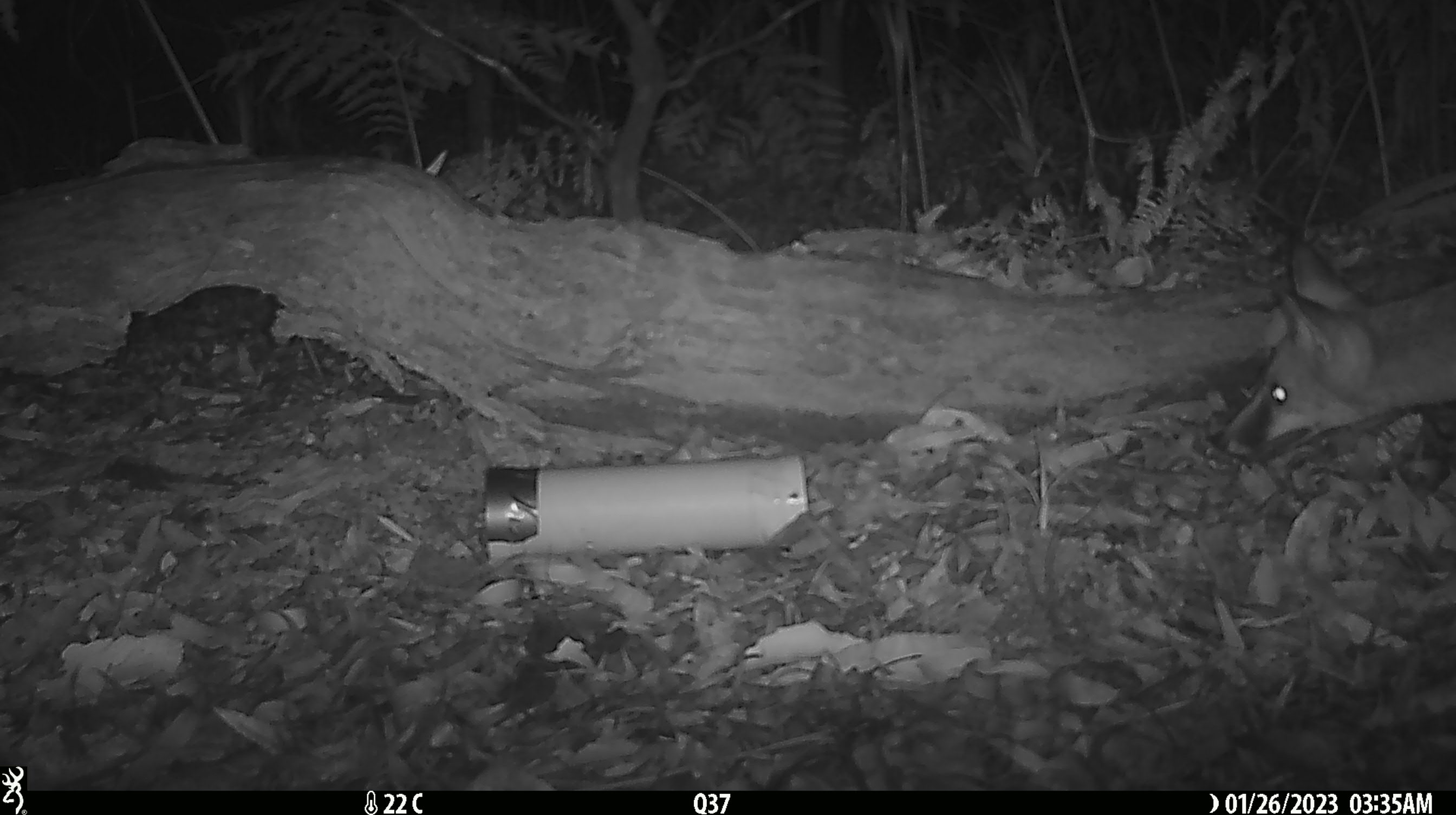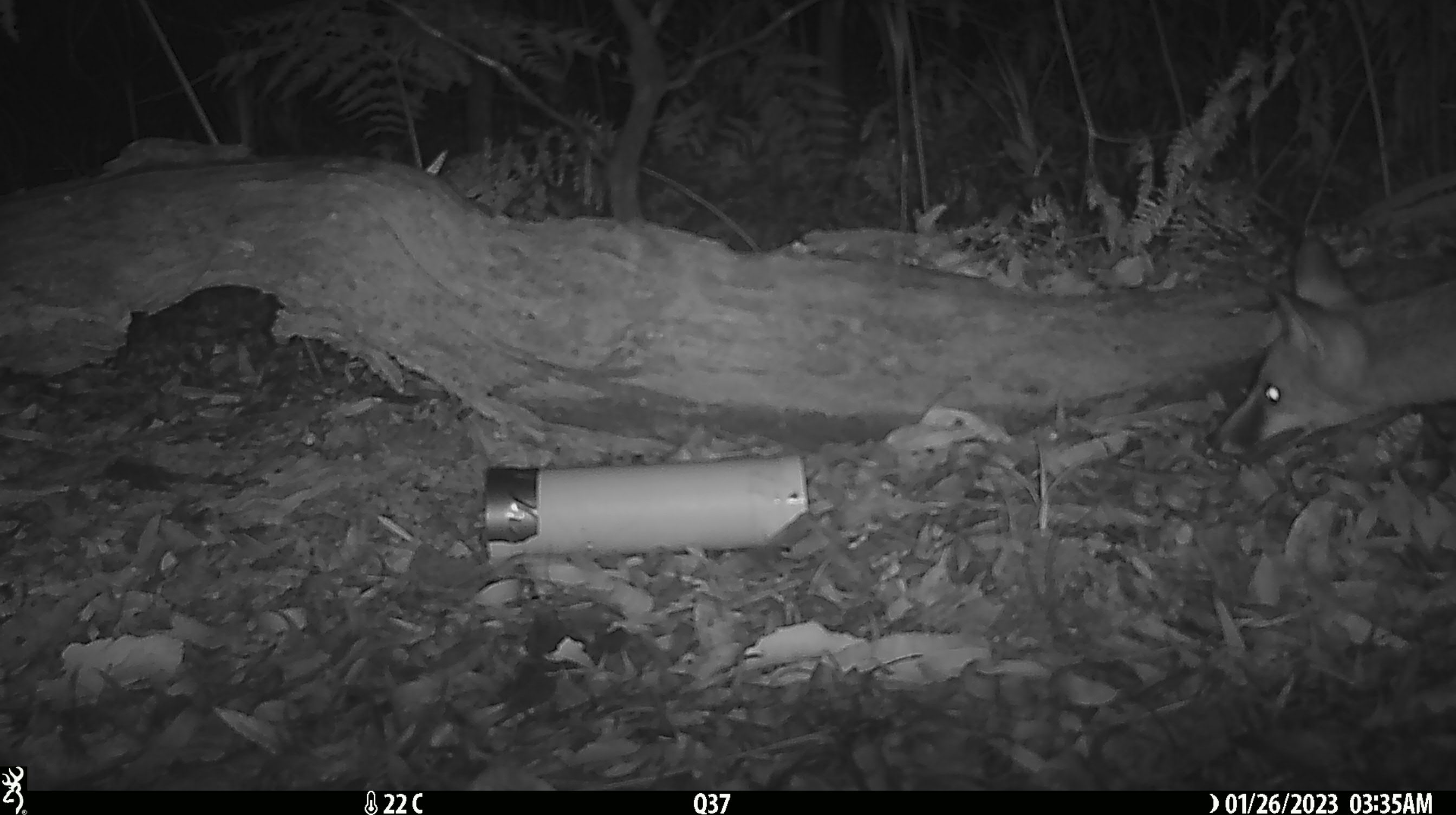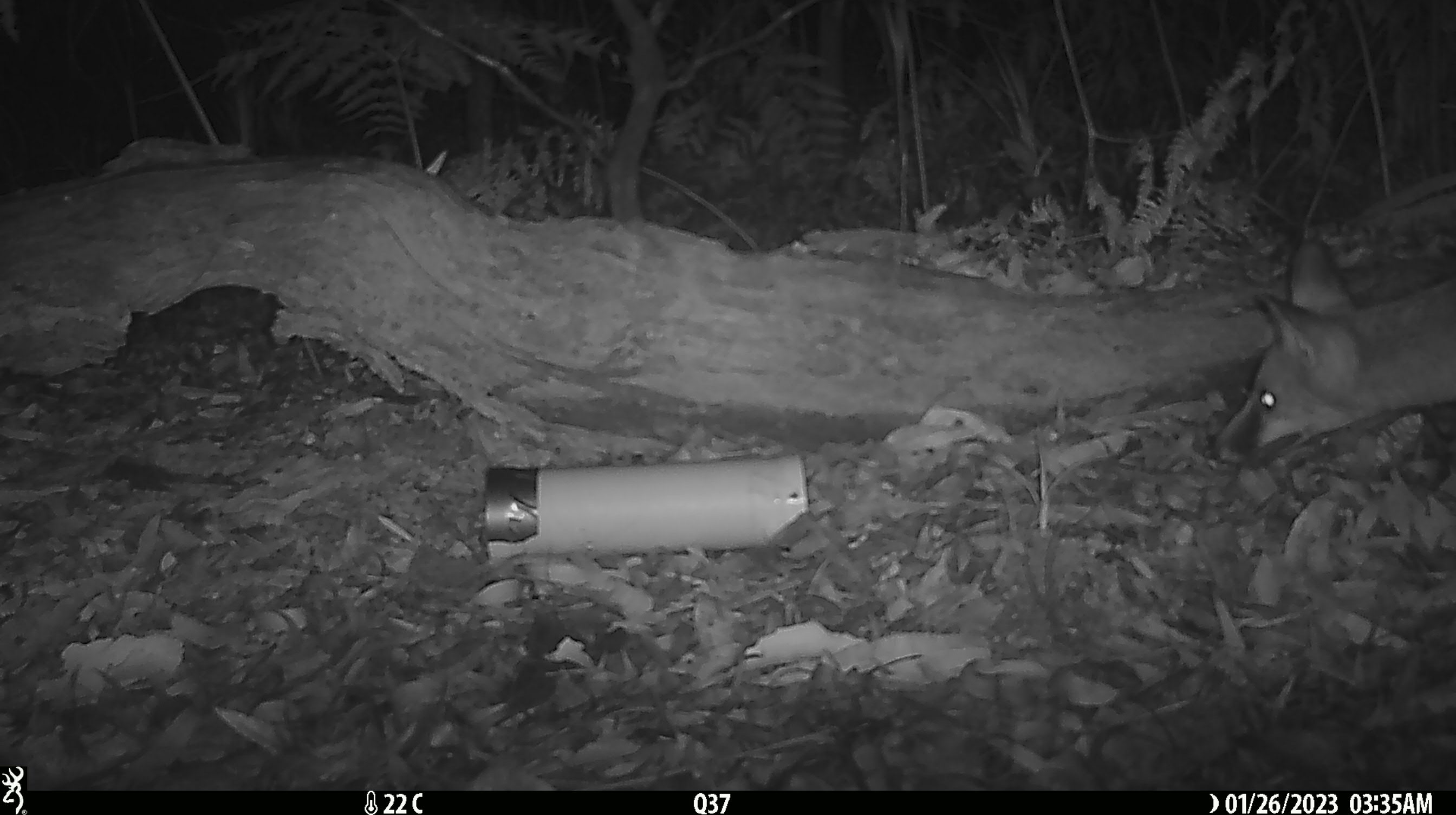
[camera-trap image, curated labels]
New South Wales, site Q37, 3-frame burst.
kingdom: Animalia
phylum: Chordata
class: Mammalia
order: Carnivora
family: Canidae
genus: Vulpes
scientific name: Vulpes vulpes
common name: red fox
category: fox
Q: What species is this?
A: Fox (red fox) (Vulpes vulpes).